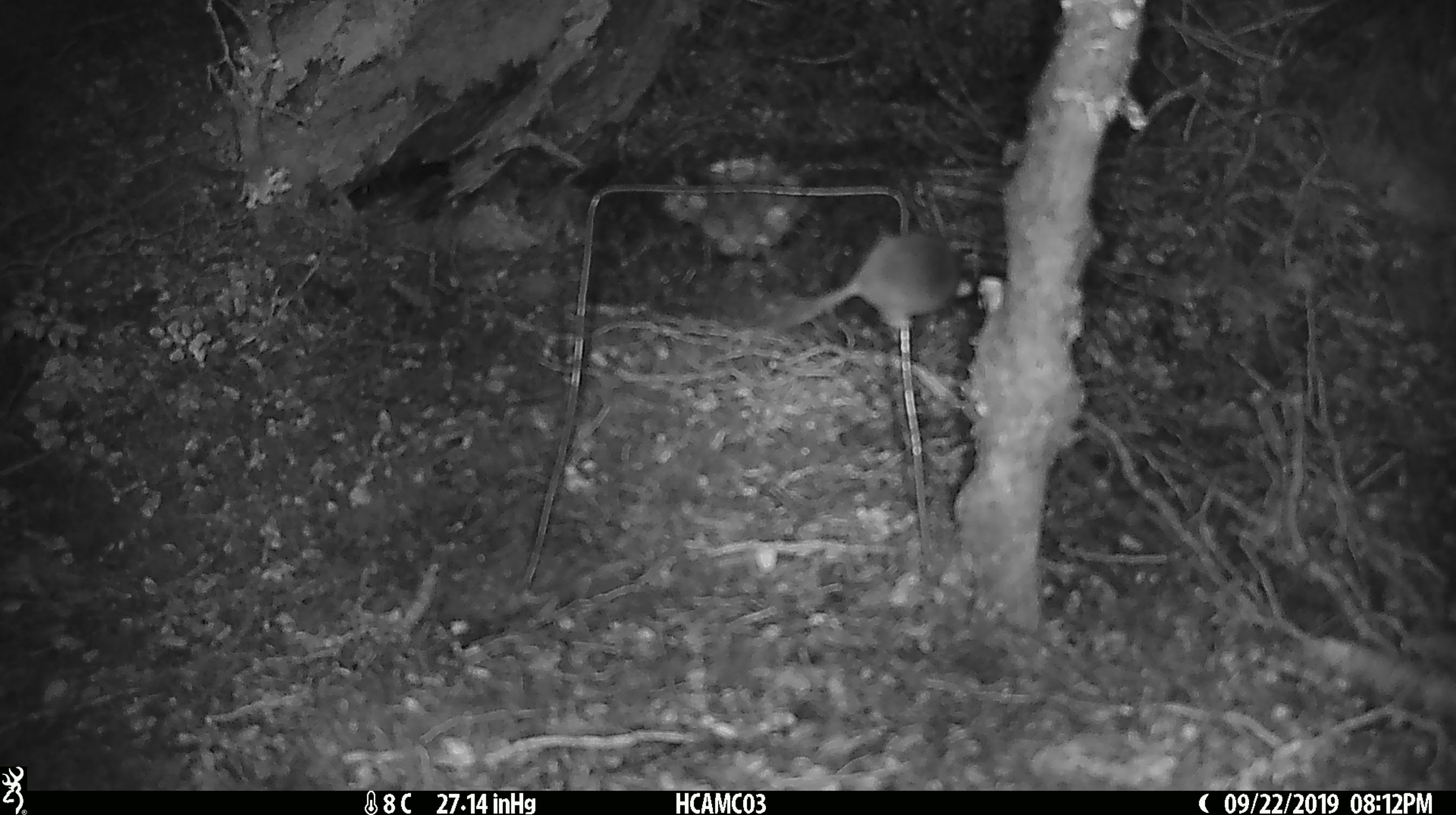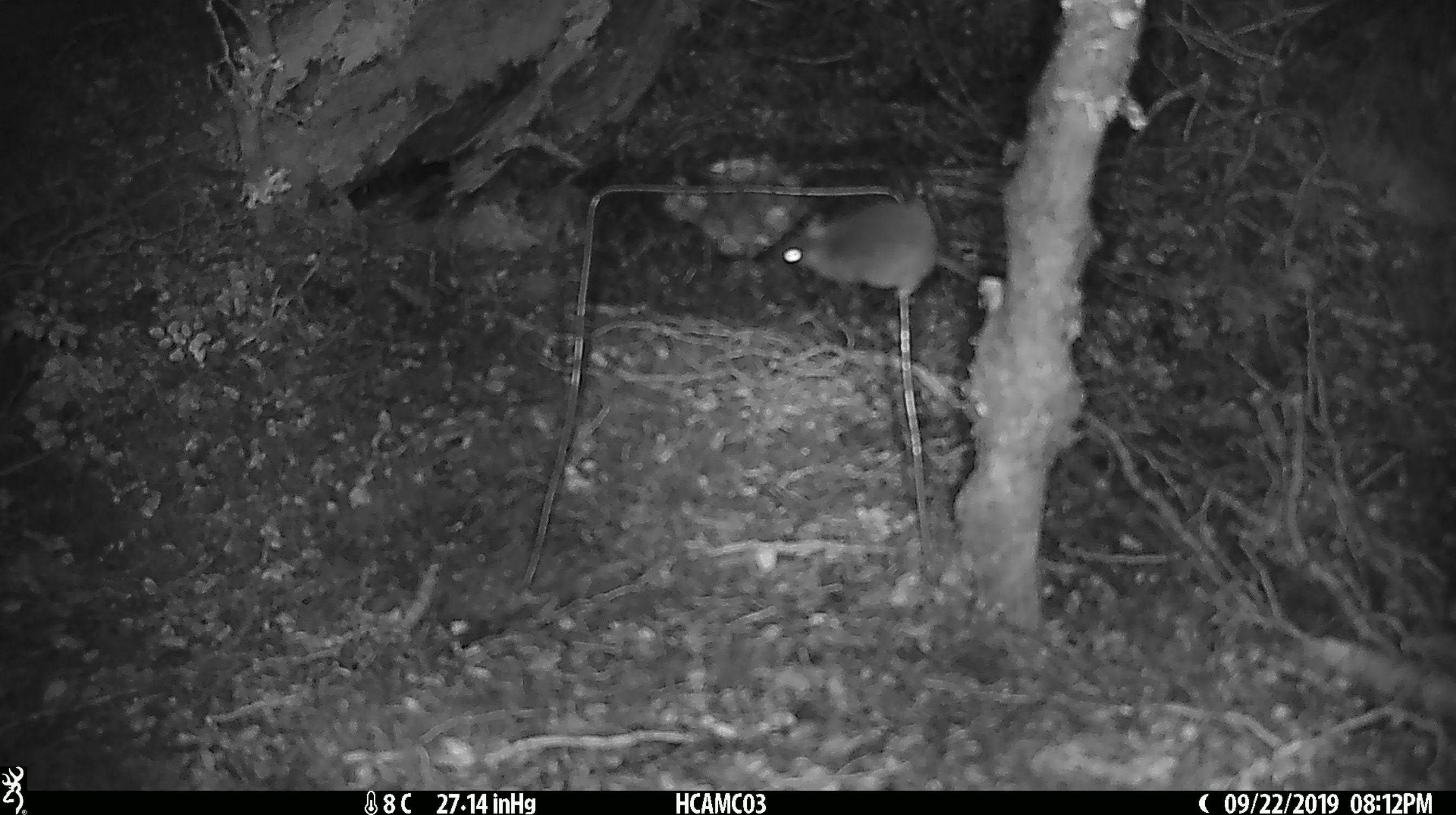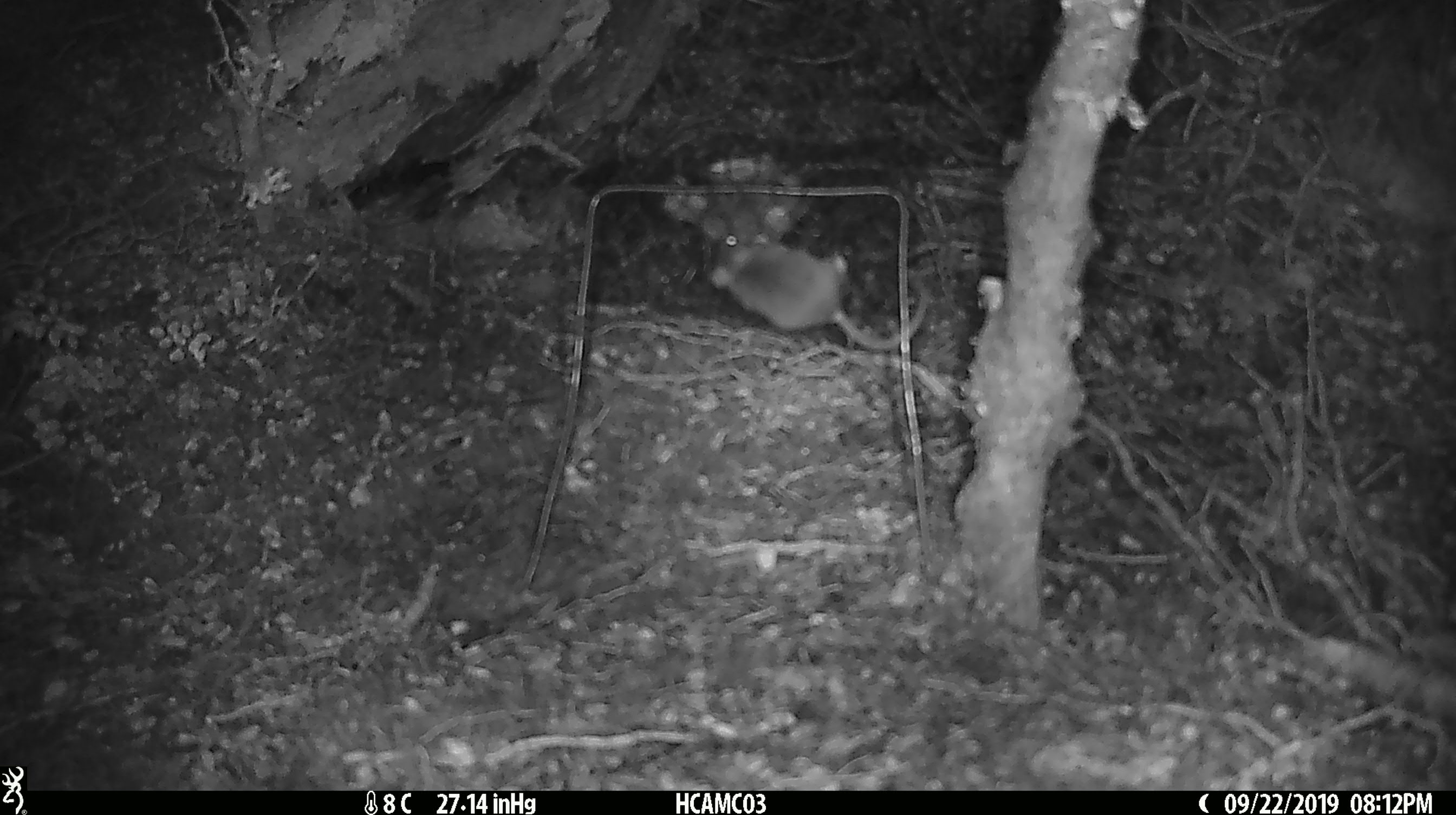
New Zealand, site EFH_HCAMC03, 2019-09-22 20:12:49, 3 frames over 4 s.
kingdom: Animalia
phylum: Chordata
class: Mammalia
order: Rodentia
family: Muridae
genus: Mus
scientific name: Mus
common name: mouse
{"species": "mouse (Mus)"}